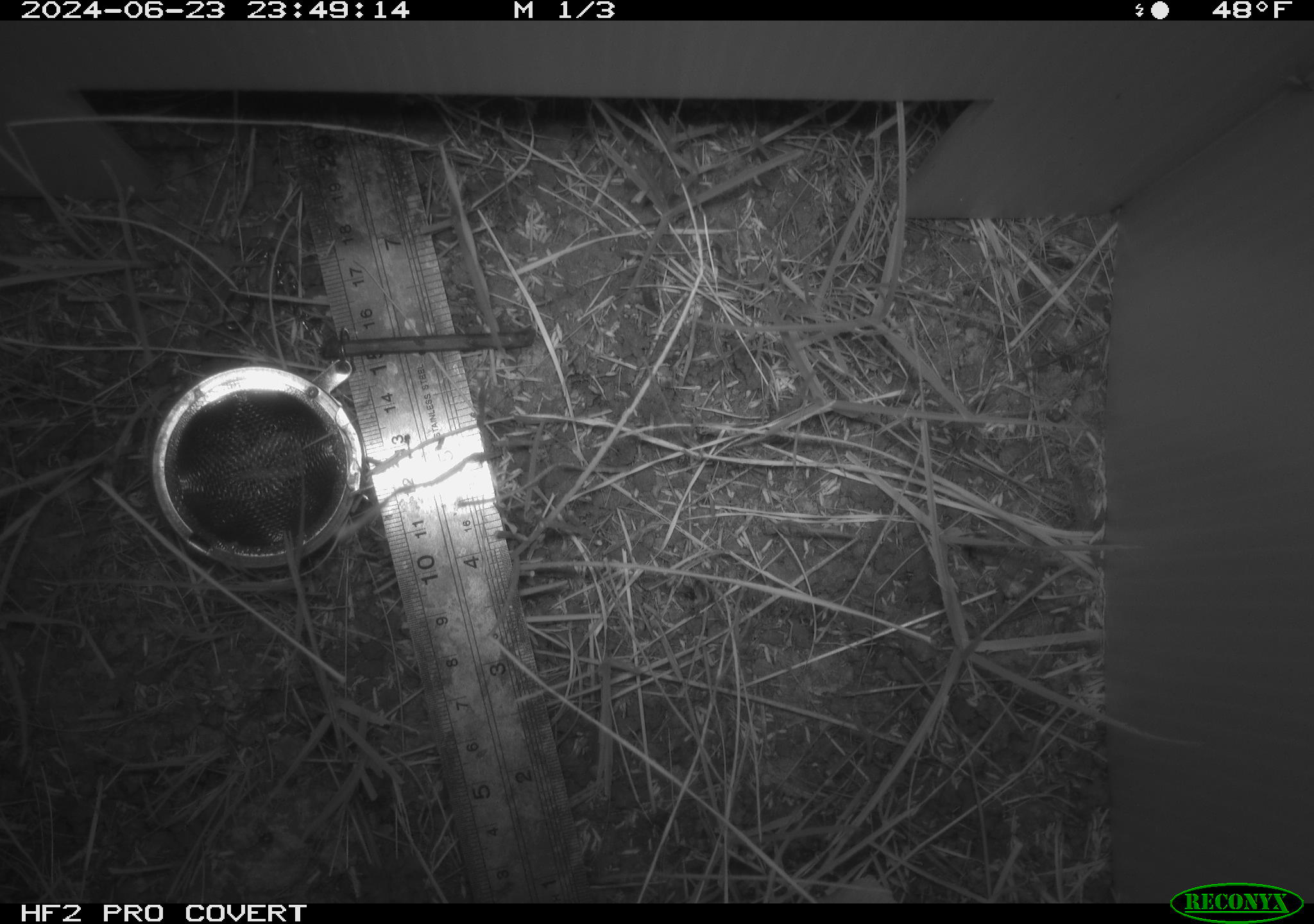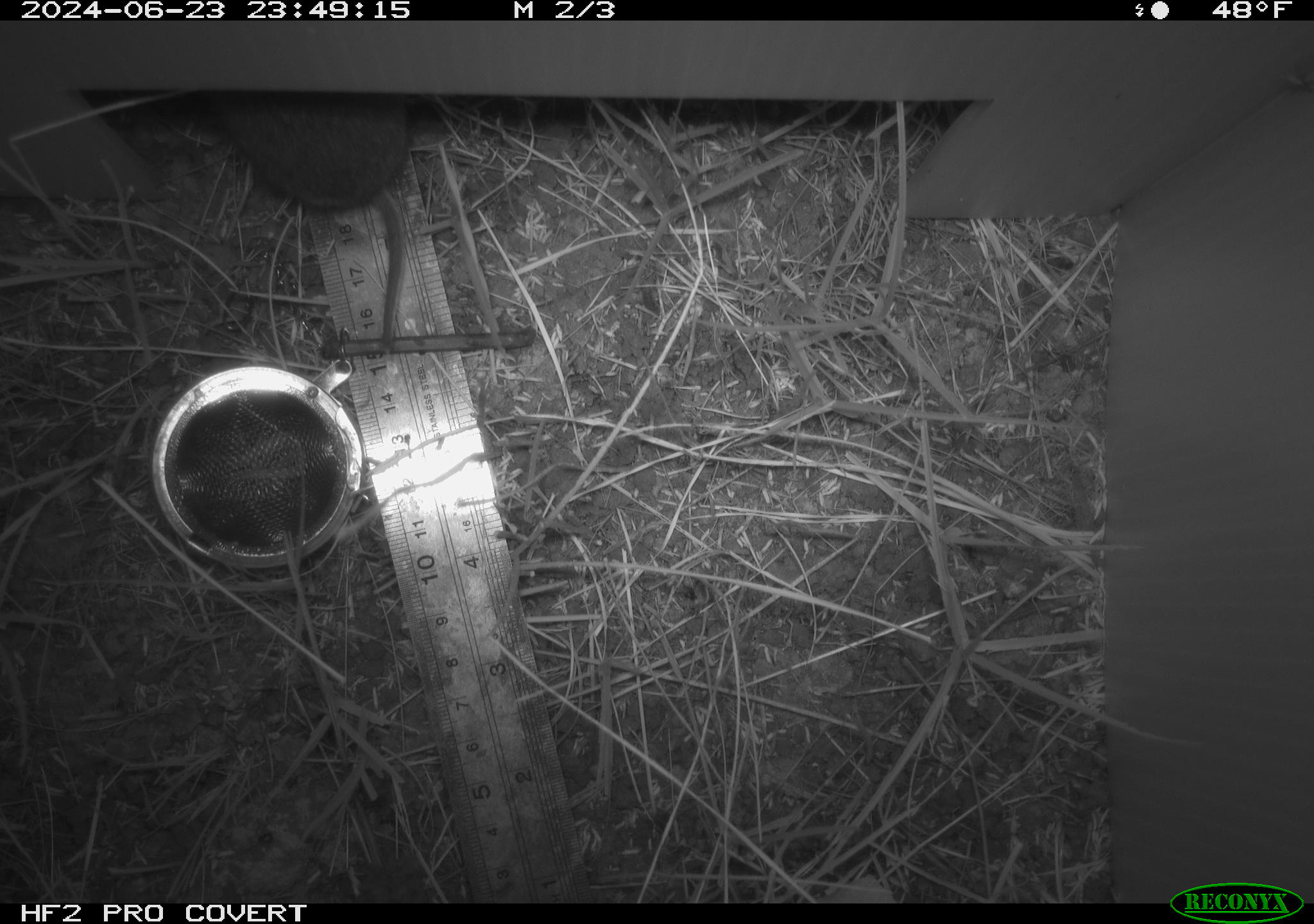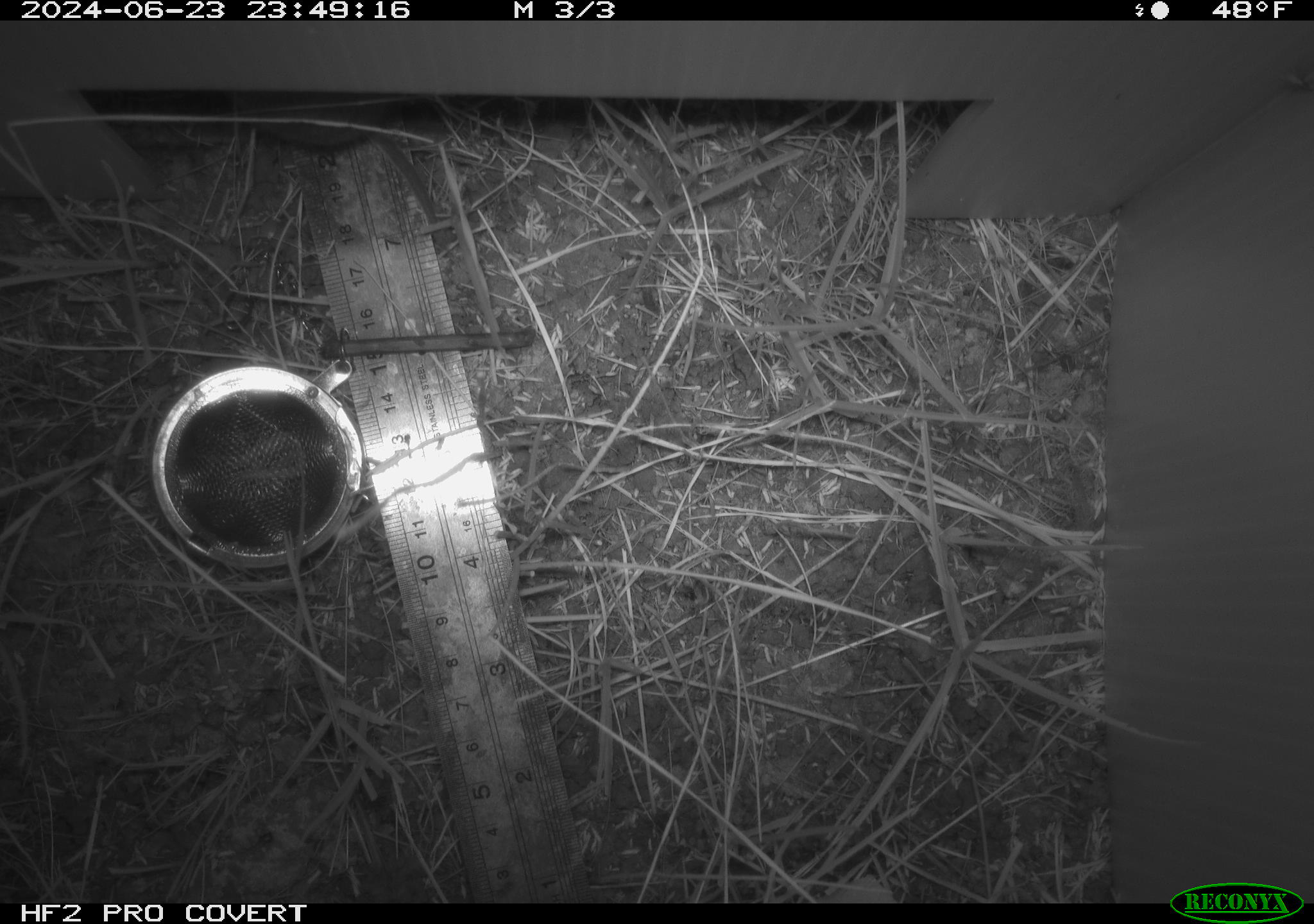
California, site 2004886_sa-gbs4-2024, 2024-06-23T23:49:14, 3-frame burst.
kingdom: Animalia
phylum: Chordata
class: Mammalia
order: Rodentia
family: Cricetidae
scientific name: Arvicolinae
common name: voles, lemmings, and muskrats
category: arvicolinae subfamily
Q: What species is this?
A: Arvicolinae subfamily (voles, lemmings, and muskrats) (Arvicolinae).